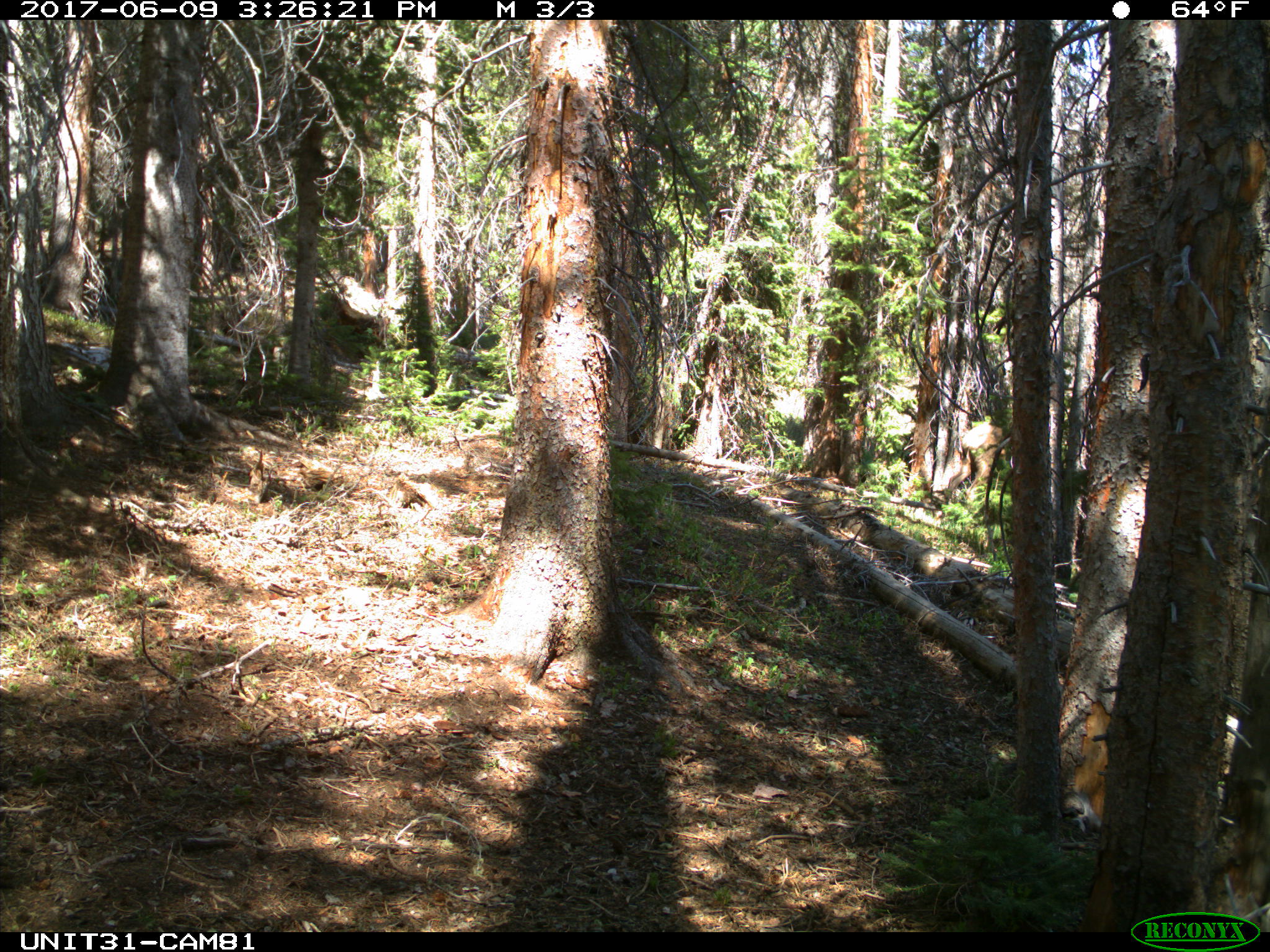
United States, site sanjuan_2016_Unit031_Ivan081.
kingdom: Animalia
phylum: Chordata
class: Mammalia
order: Artiodactyla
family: Cervidae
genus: Cervus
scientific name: Cervus elaphus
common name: red deer